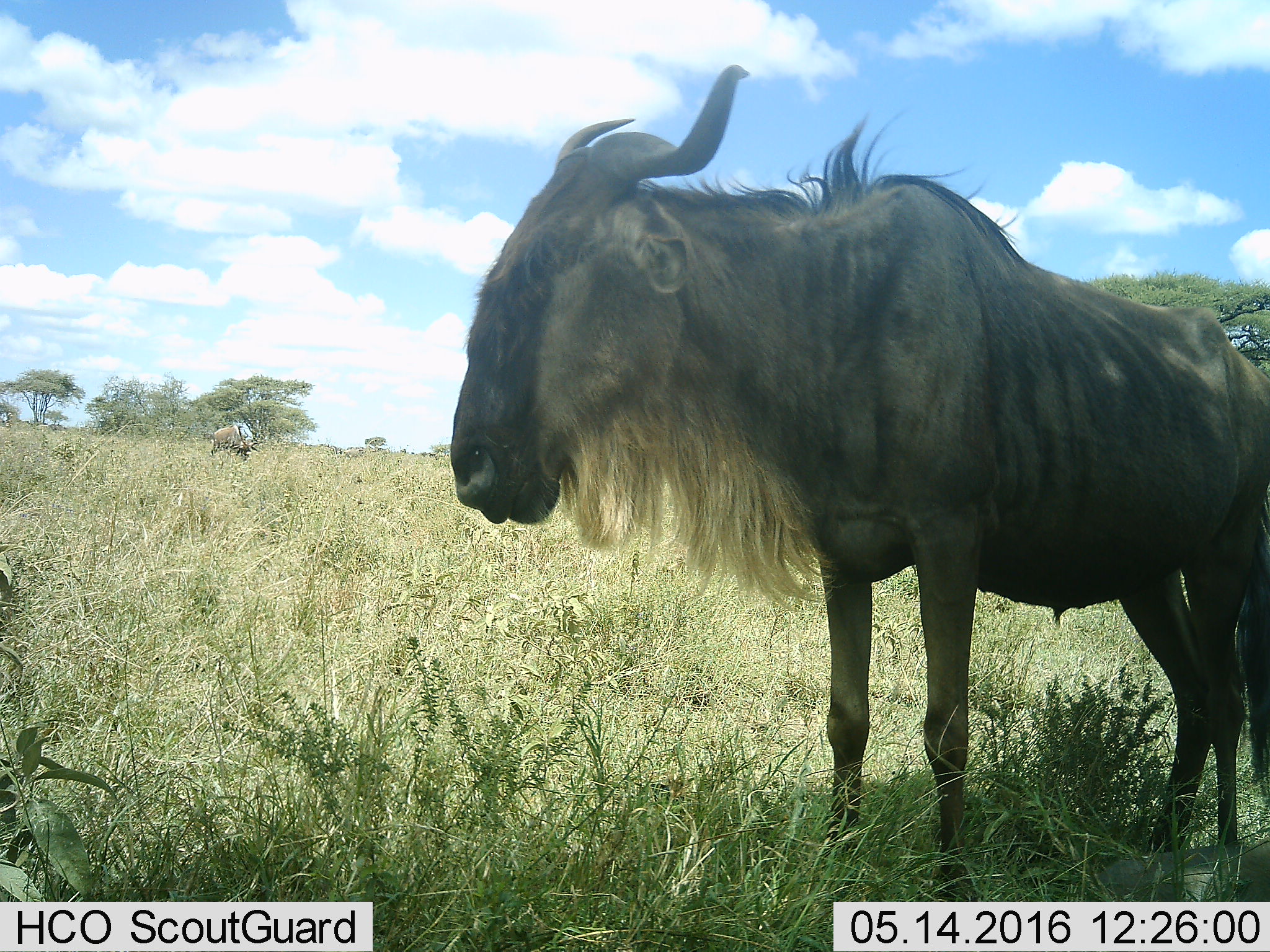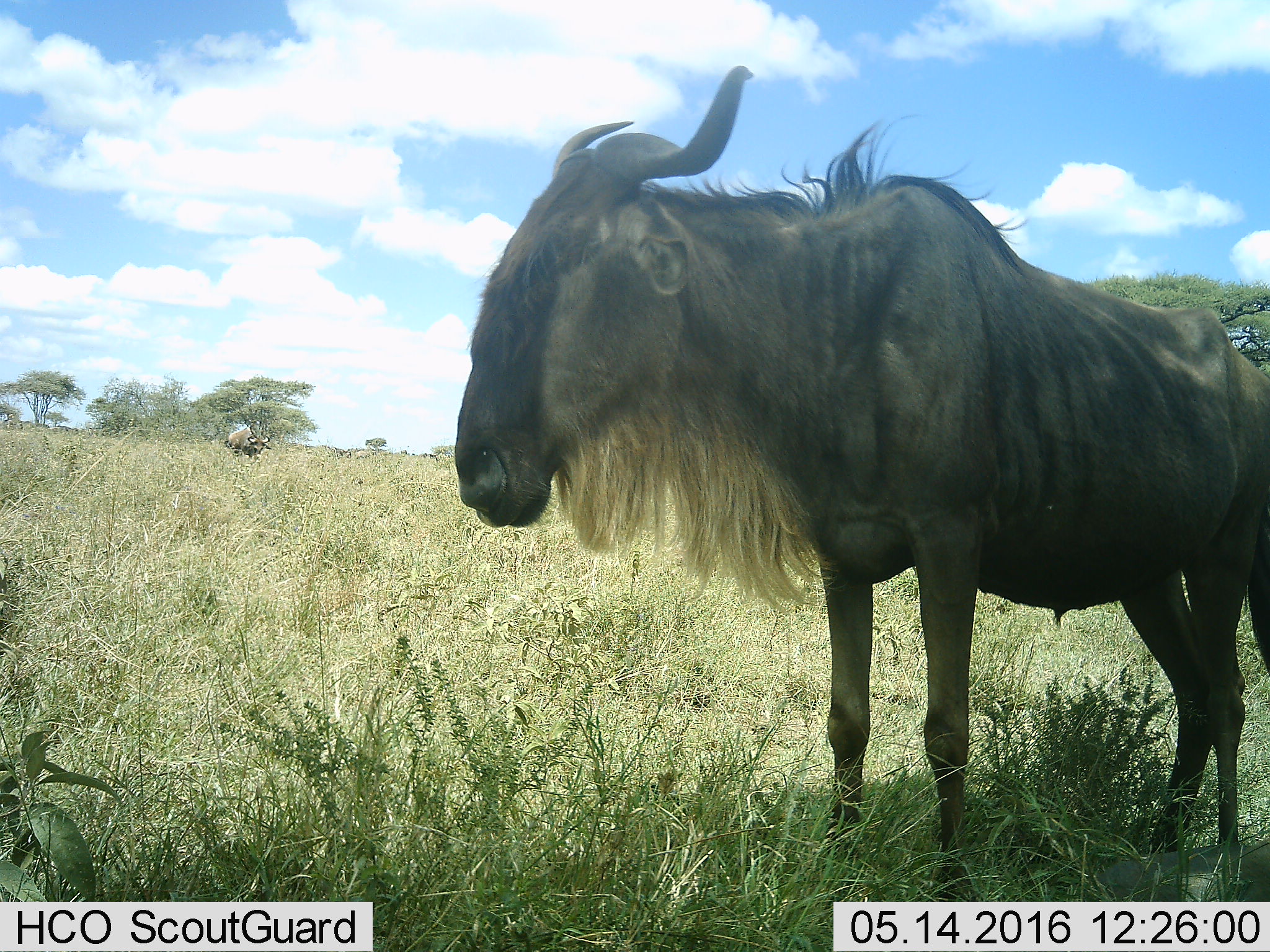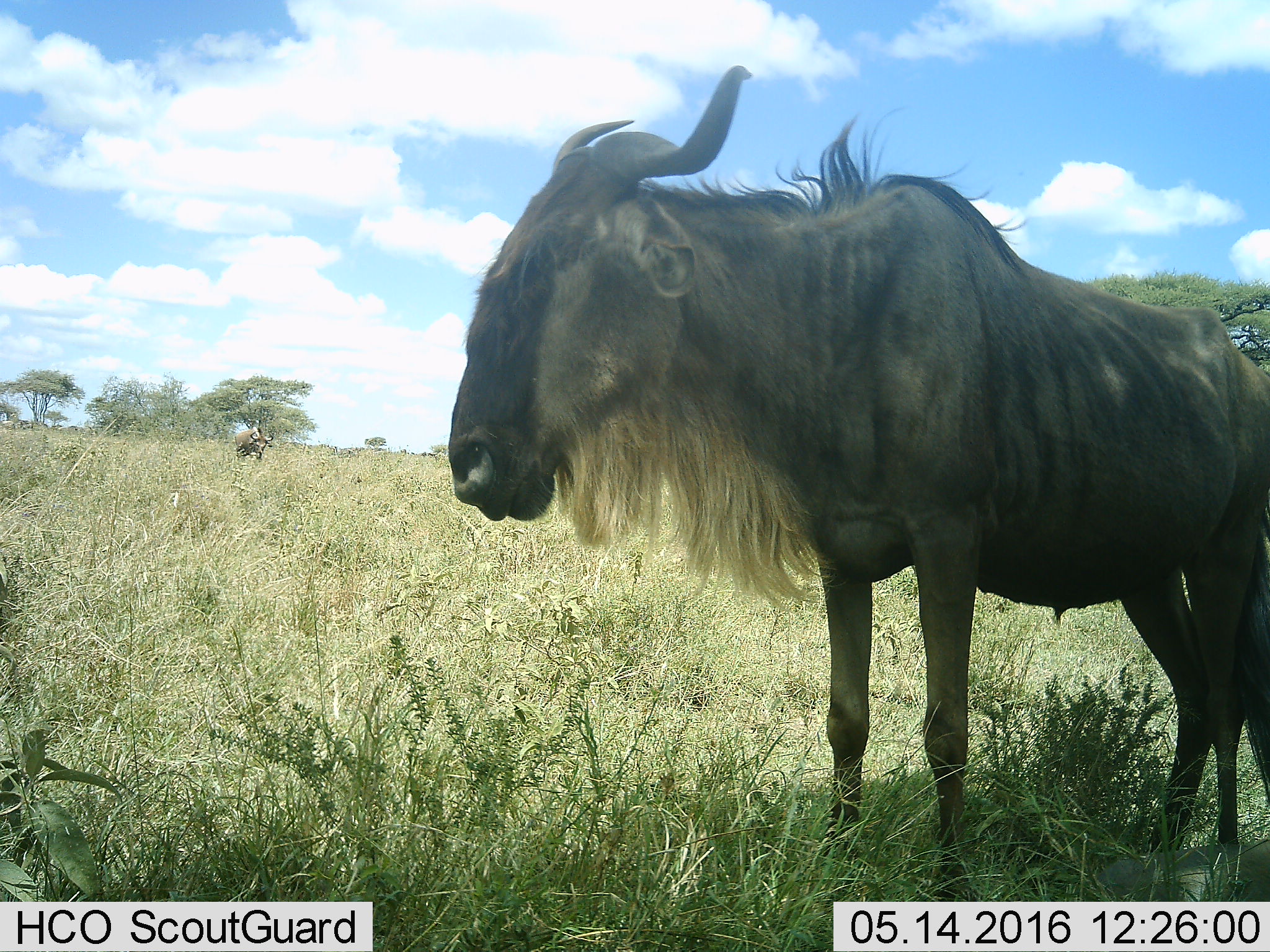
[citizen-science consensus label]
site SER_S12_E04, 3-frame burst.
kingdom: Animalia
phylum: Chordata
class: Mammalia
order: Artiodactyla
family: Bovidae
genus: Connochaetes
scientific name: Connochaetes taurinus taurinus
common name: blue wildebeest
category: wildebeestblue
Wildebeestblue (blue wildebeest) (Connochaetes taurinus taurinus), count 2. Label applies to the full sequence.